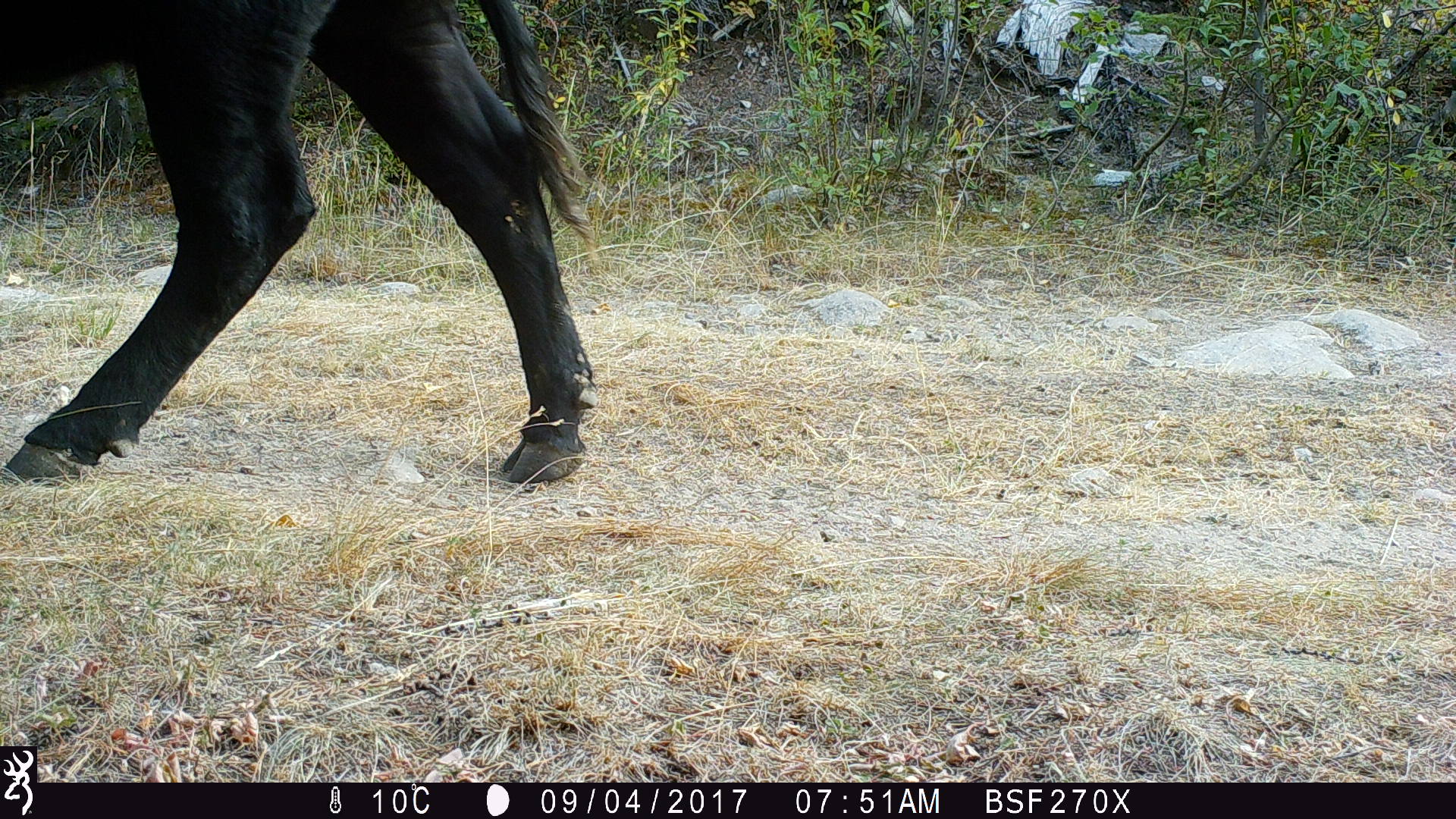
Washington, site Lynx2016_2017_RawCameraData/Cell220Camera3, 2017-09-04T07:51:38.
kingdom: Animalia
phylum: Chordata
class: Mammalia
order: Artiodactyla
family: Bovidae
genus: Bos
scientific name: Bos taurus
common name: domestic cattle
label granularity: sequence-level